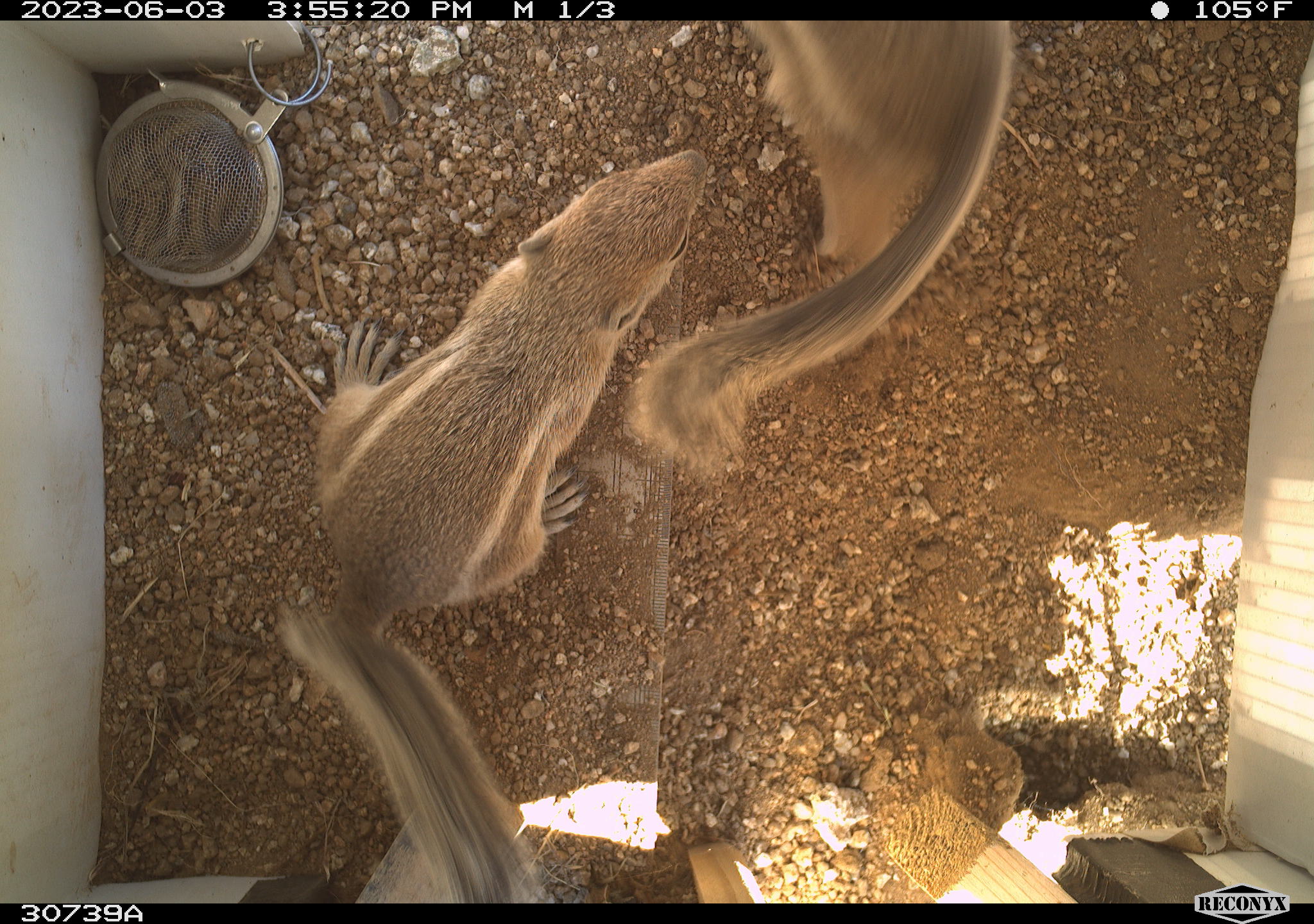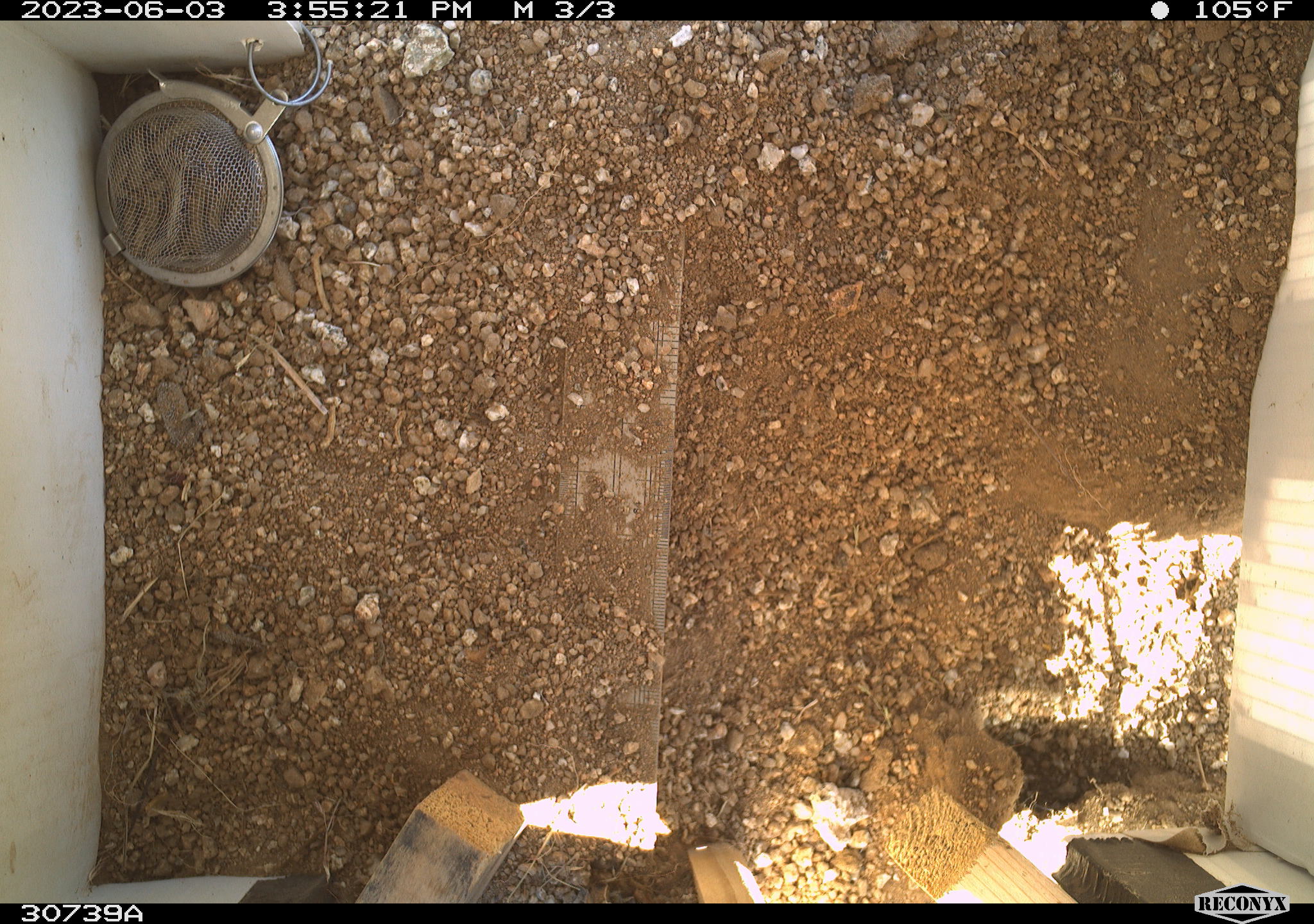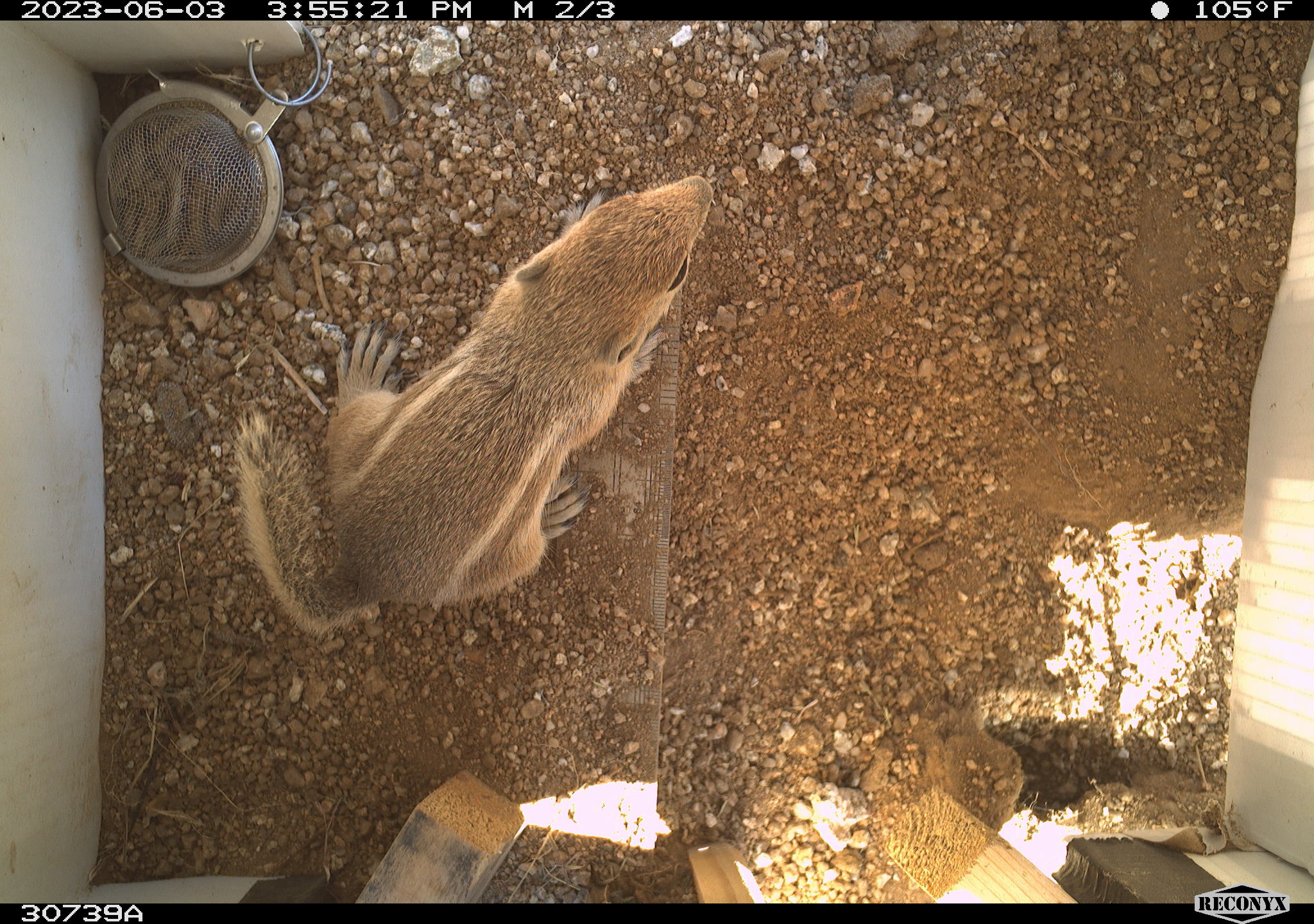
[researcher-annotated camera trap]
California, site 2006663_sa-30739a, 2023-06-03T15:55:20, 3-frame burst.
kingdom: Animalia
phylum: Chordata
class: Mammalia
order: Rodentia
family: Sciuridae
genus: Ammospermophilus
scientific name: Ammospermophilus leucurus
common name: white-tailed antelope squirrel